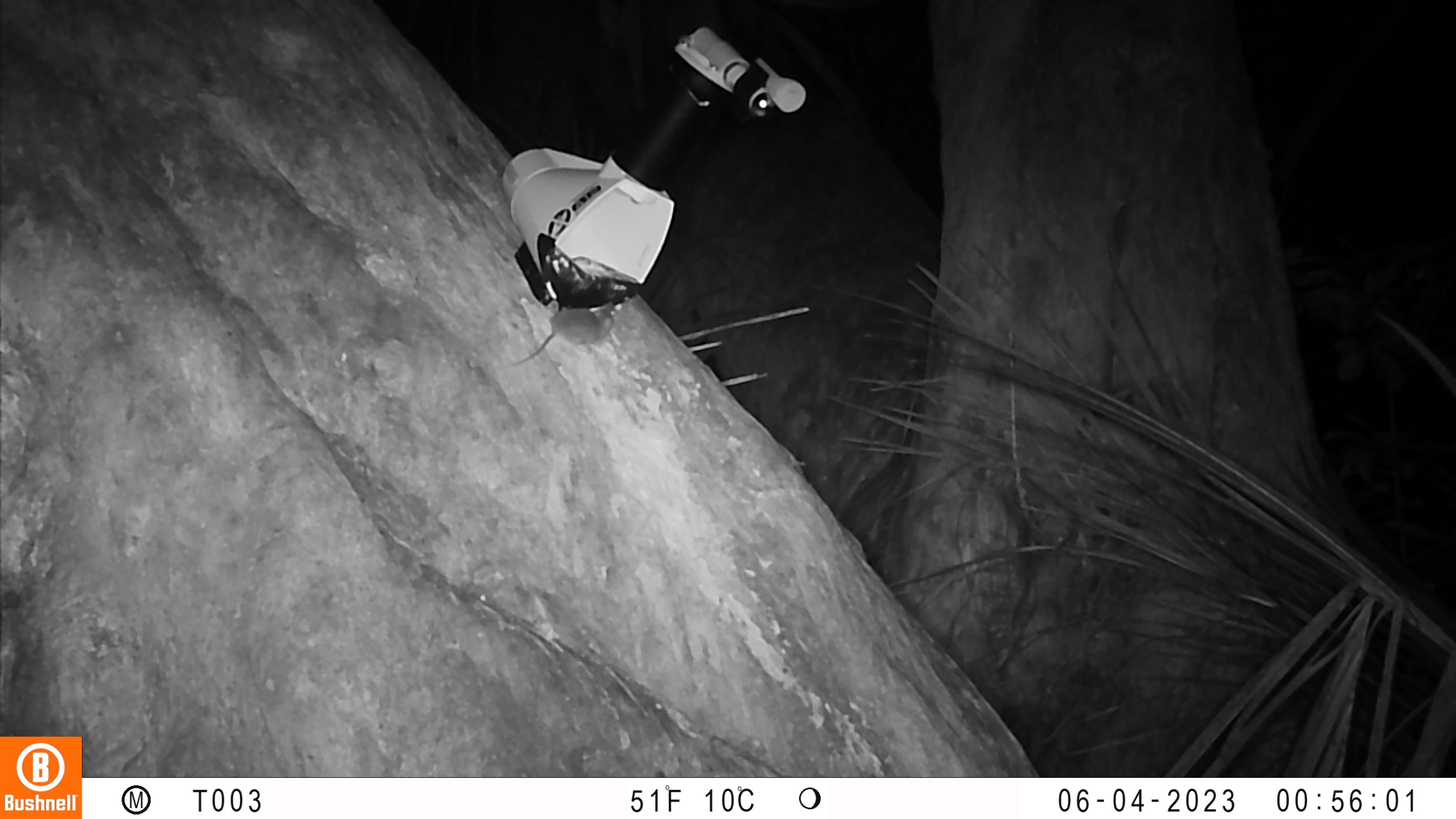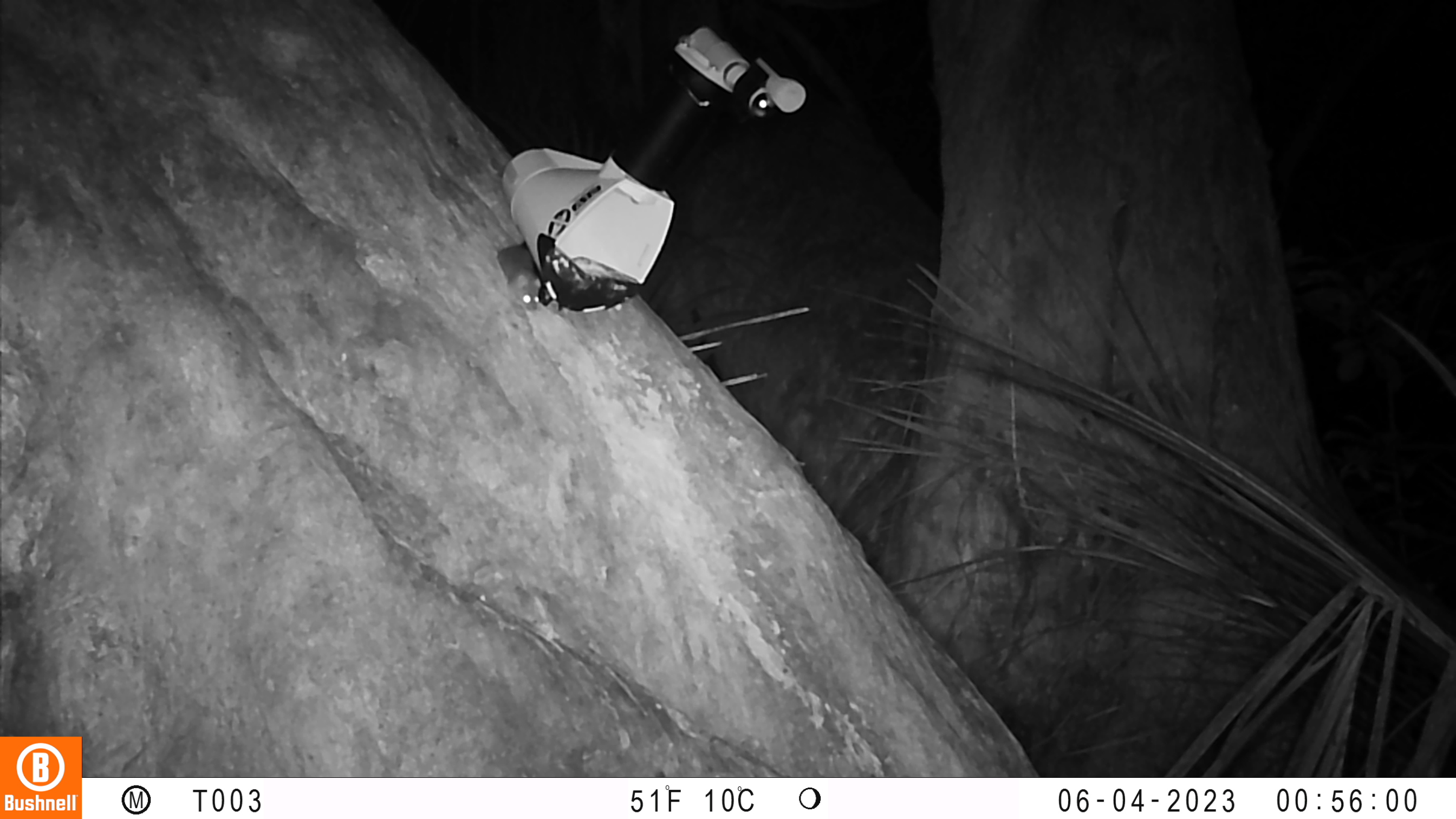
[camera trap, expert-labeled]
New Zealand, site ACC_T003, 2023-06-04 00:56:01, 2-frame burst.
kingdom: Animalia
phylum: Chordata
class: Mammalia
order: Rodentia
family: Muridae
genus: Mus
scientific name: Mus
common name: mouse